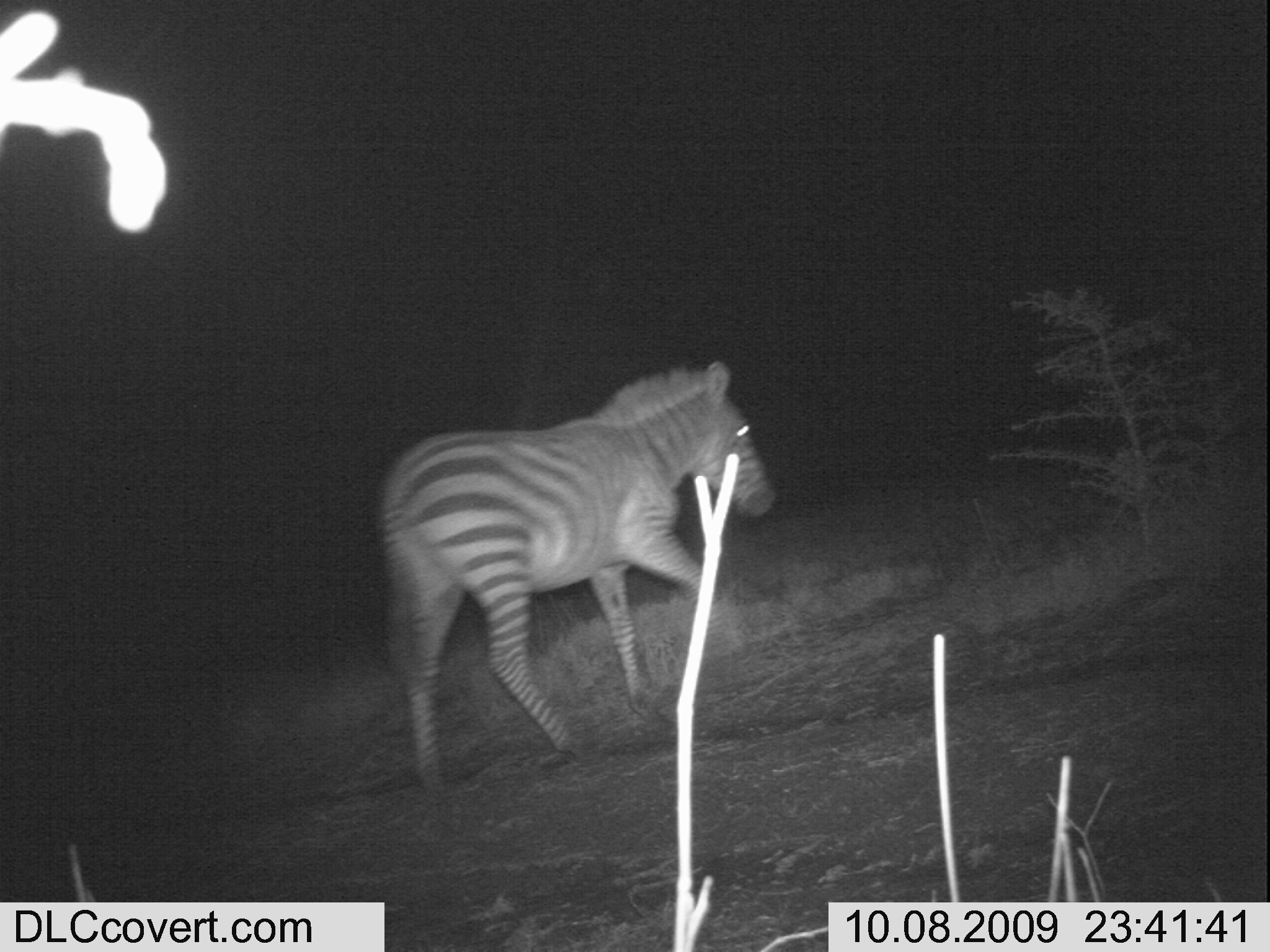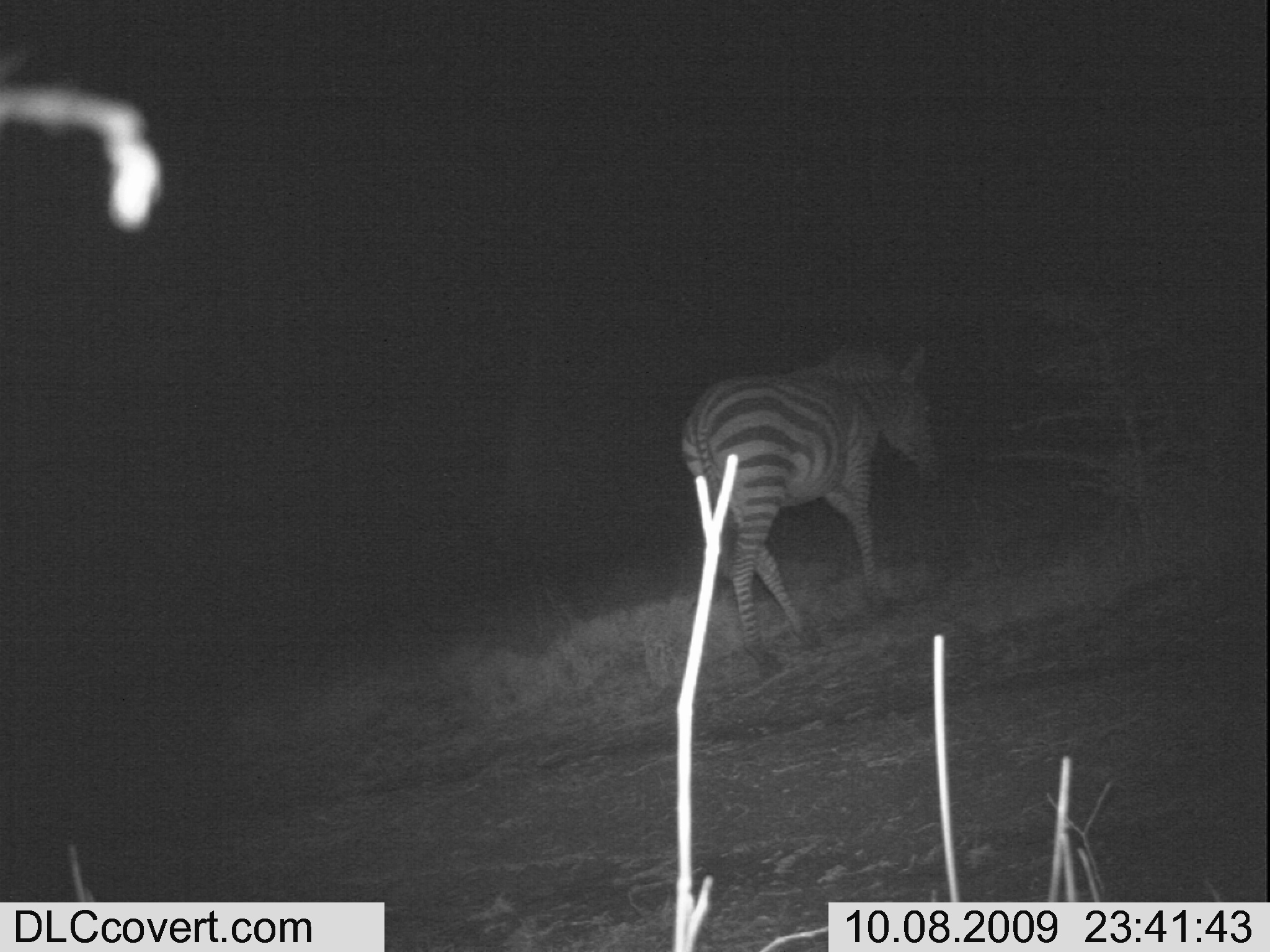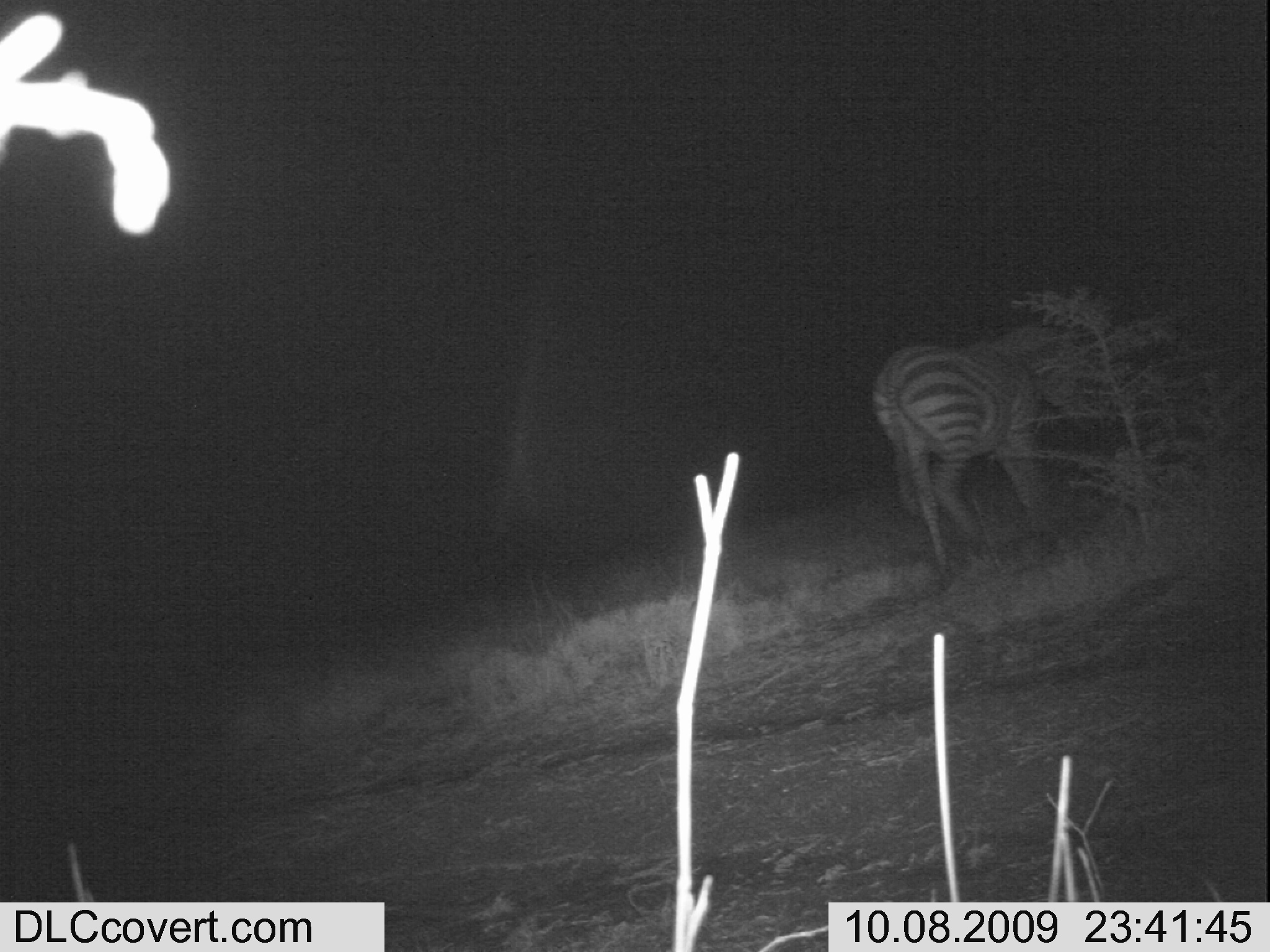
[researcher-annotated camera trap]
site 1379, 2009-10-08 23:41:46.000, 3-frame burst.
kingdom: Animalia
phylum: Chordata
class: Mammalia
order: Perissodactyla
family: Equidae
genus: Equus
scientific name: Equus quagga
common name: plains zebra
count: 1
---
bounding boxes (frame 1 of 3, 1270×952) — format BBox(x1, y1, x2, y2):
equus quagga: BBox(377, 360, 774, 797)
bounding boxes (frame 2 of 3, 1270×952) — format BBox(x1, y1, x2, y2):
equus quagga: BBox(680, 347, 944, 675)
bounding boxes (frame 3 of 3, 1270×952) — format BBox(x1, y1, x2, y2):
equus quagga: BBox(871, 322, 1091, 569)